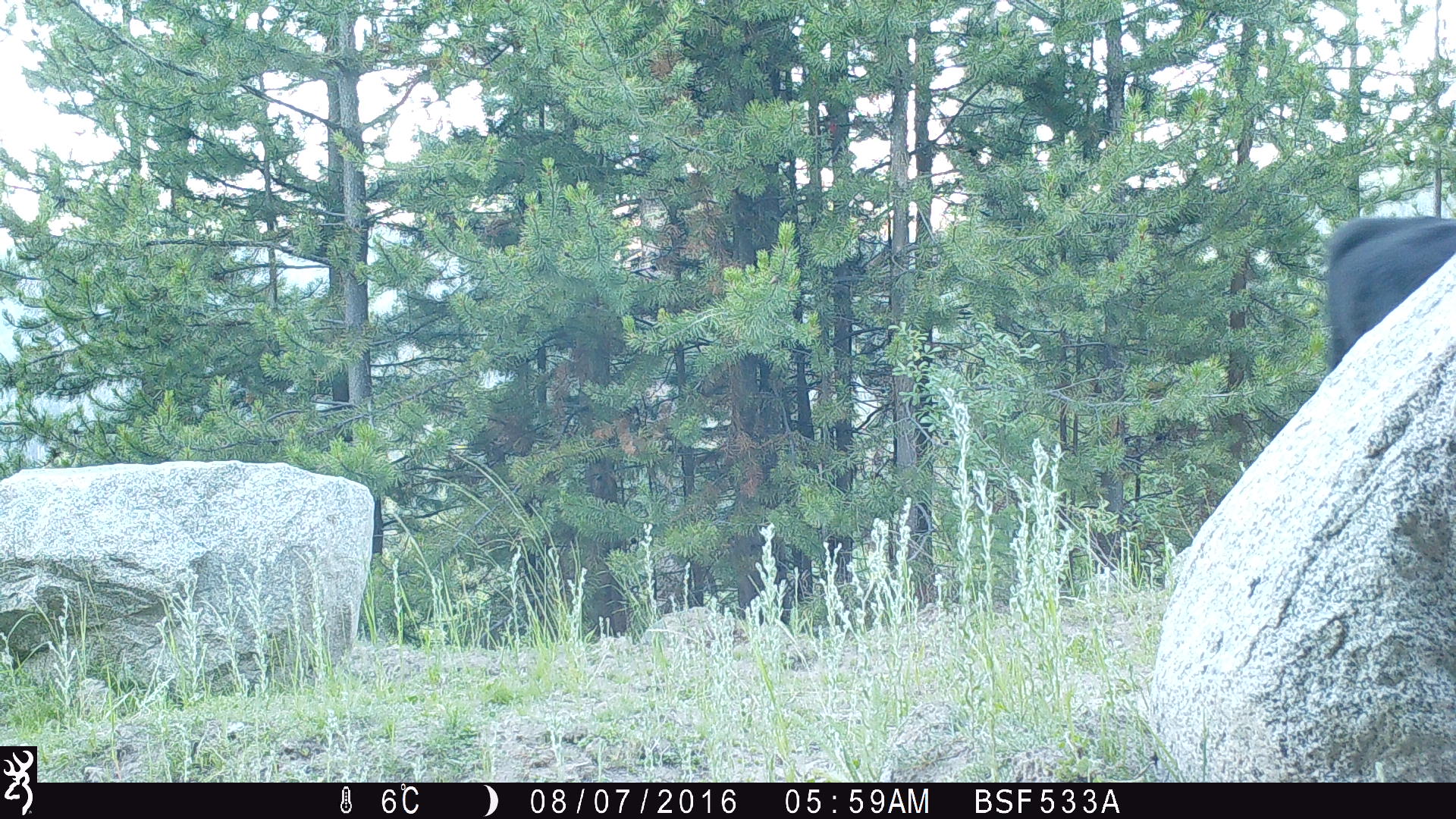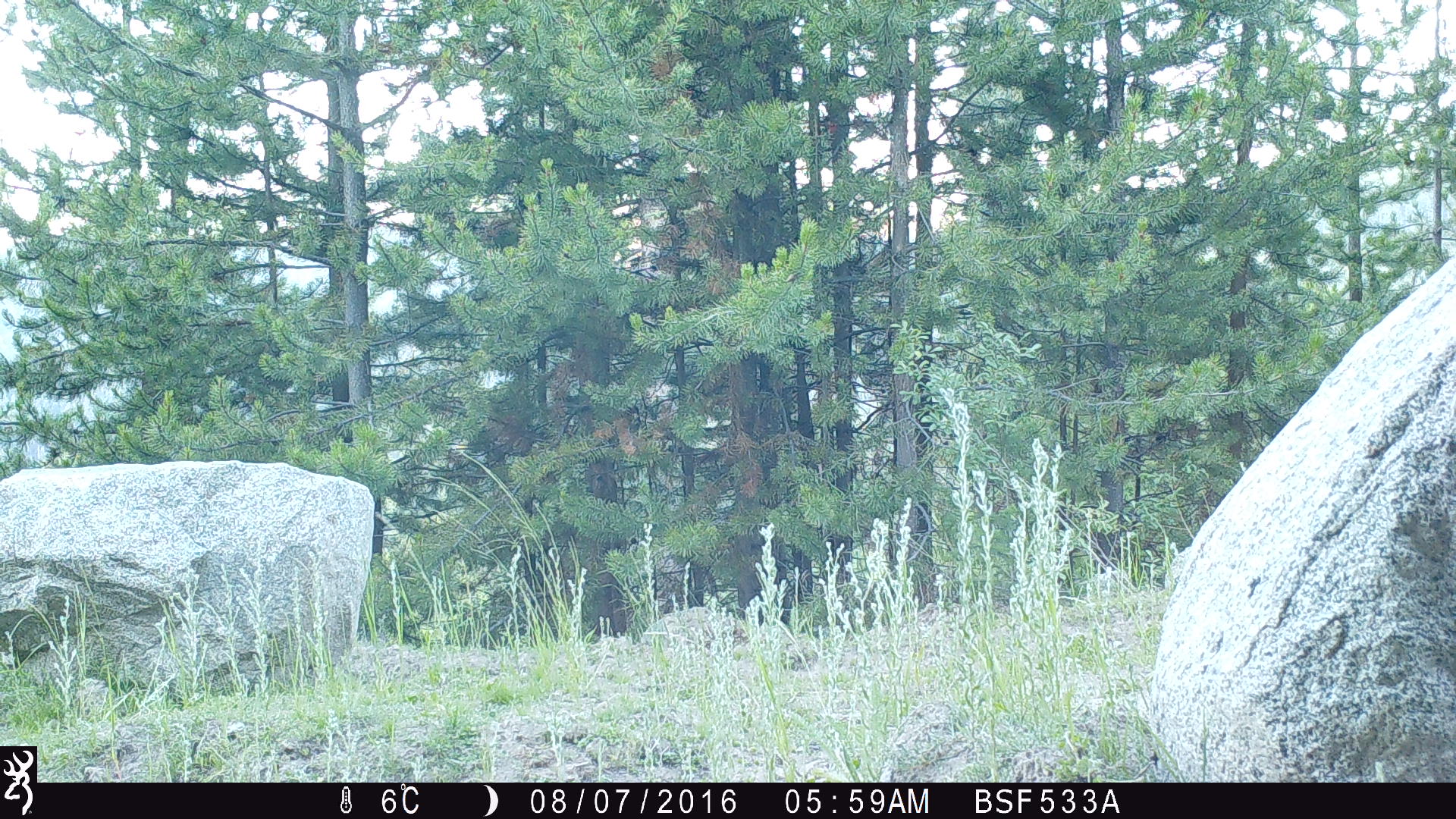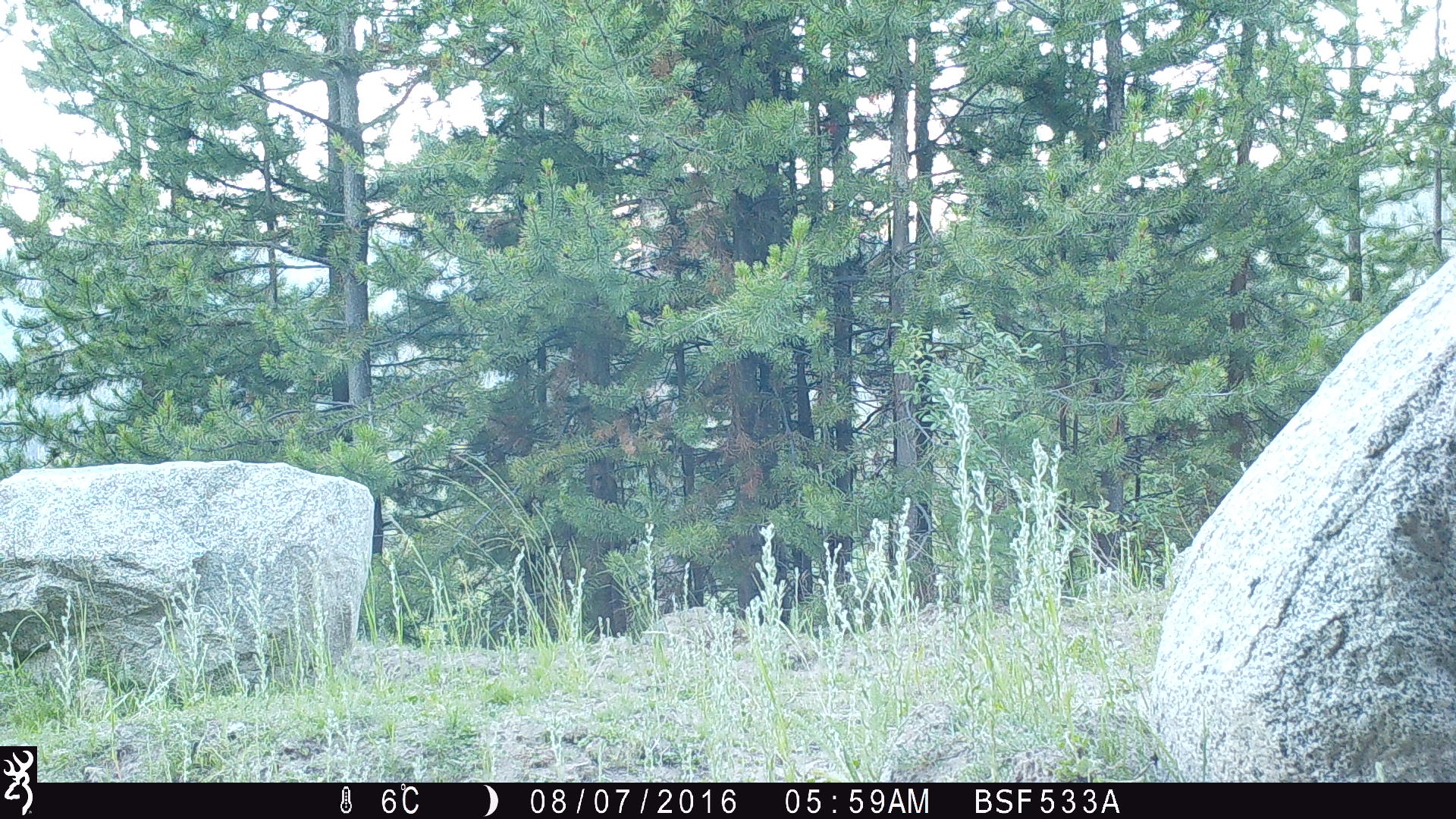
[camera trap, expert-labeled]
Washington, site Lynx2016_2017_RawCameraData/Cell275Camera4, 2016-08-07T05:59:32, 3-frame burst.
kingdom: Animalia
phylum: Chordata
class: Mammalia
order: Artiodactyla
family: Bovidae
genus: Bos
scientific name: Bos taurus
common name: domestic cattle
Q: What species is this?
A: Domestic cattle (Bos taurus).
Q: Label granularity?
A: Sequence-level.